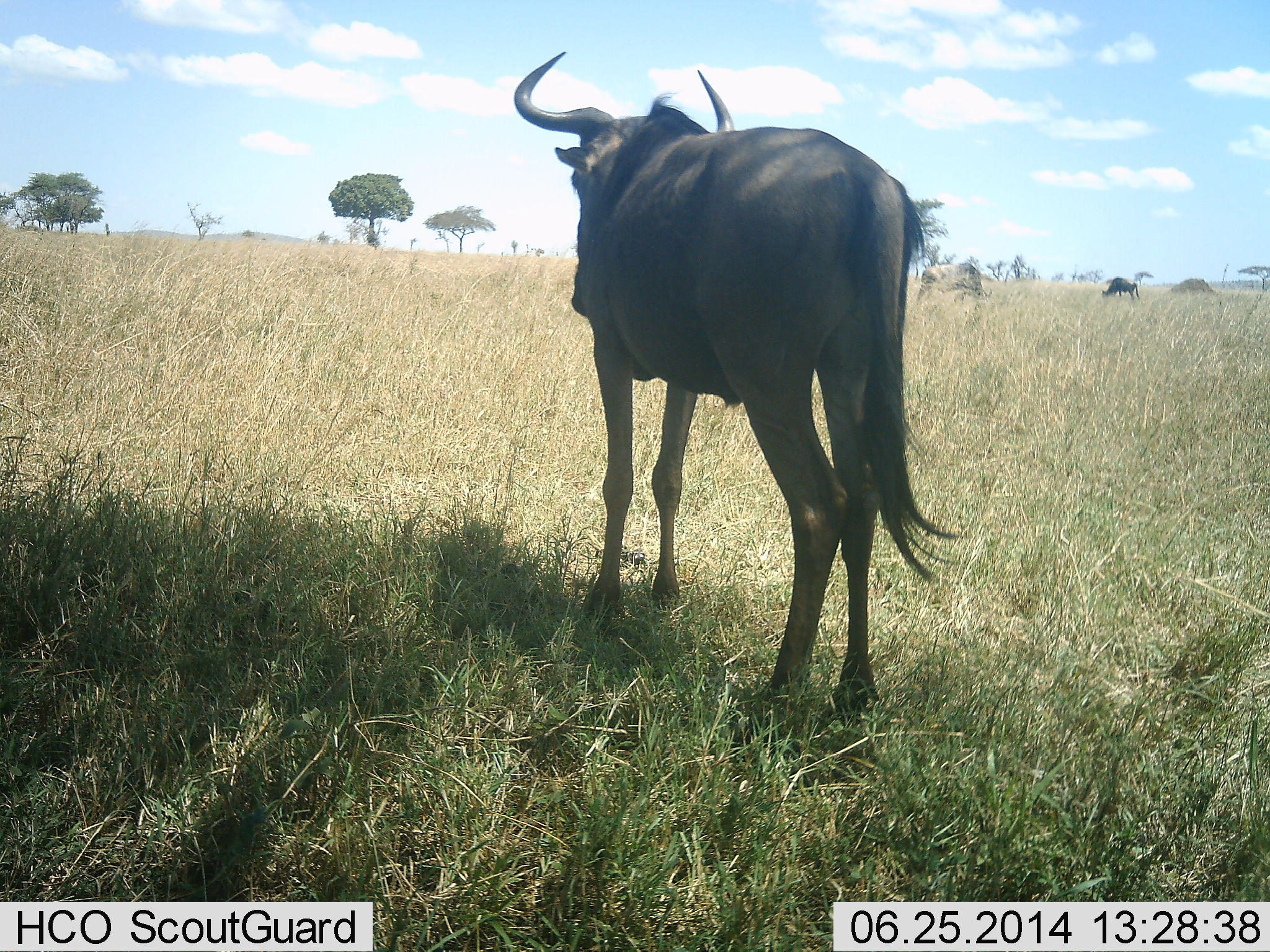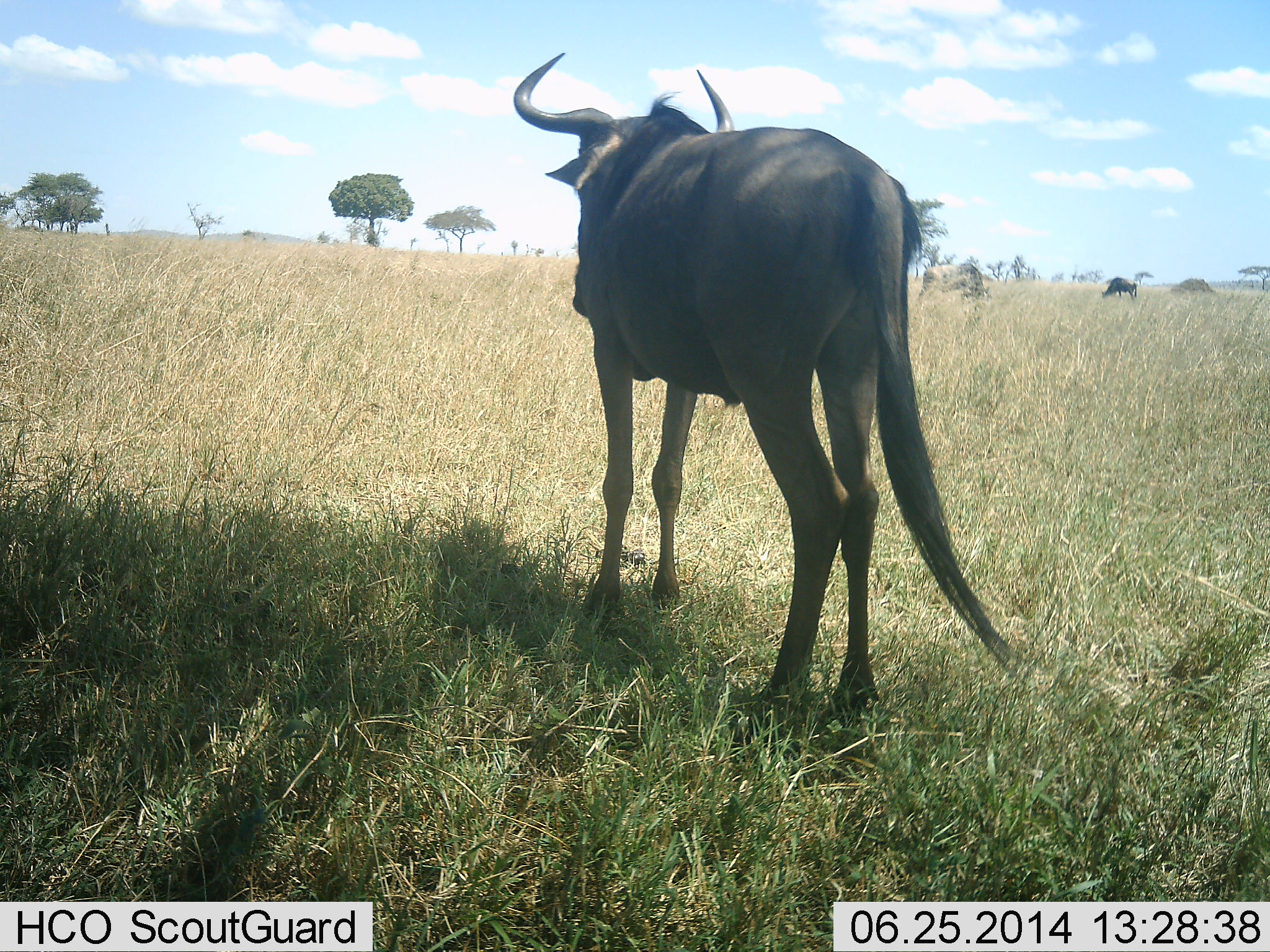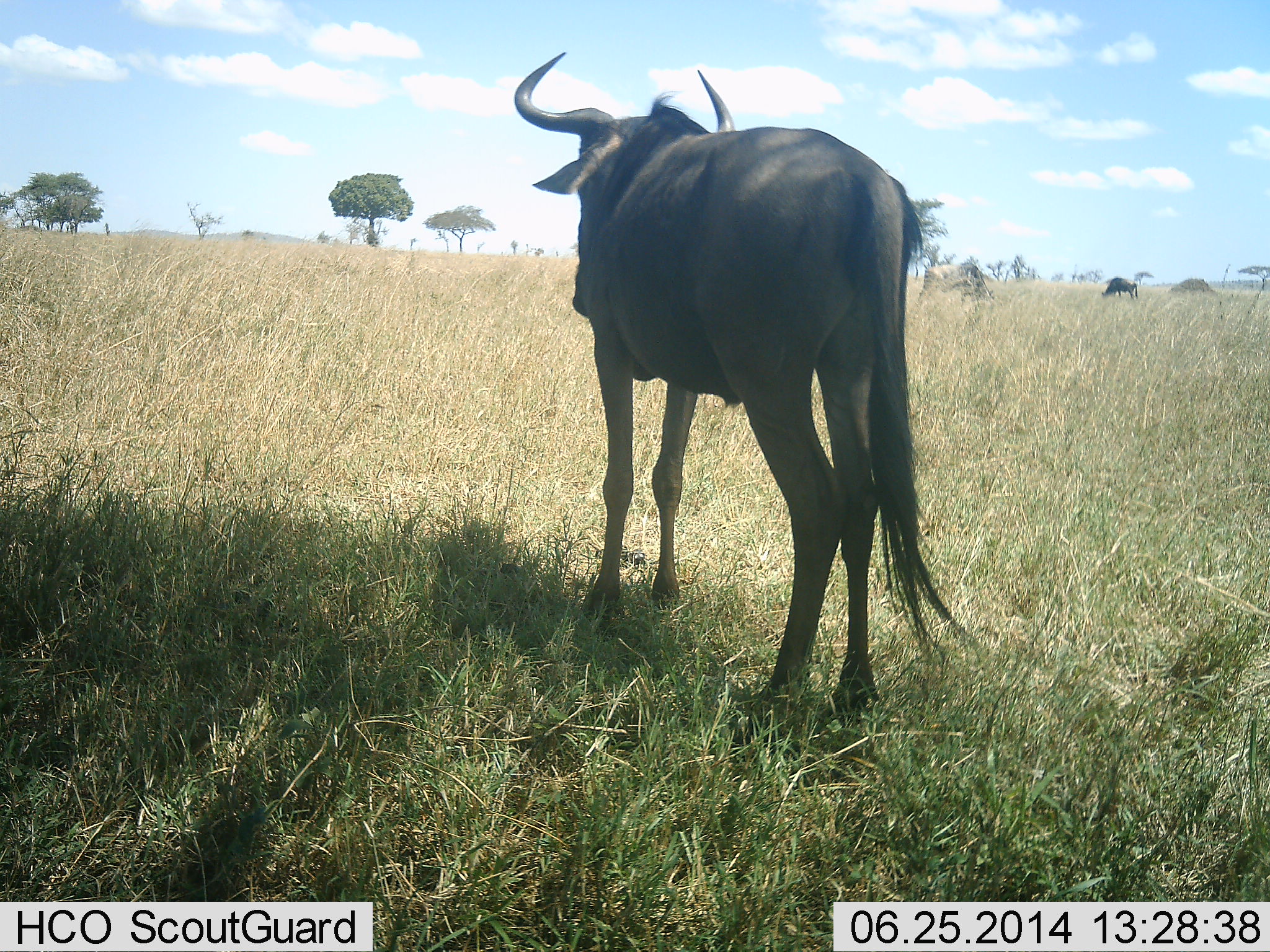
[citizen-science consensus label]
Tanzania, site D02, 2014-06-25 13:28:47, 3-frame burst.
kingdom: Animalia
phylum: Chordata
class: Mammalia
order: Artiodactyla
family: Bovidae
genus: Connochaetes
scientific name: Connochaetes taurinus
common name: blue wildebeest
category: wildebeest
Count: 2.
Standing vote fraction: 100%.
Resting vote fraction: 10%.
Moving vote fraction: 0%.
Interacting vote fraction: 0%.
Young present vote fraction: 0%.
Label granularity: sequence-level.